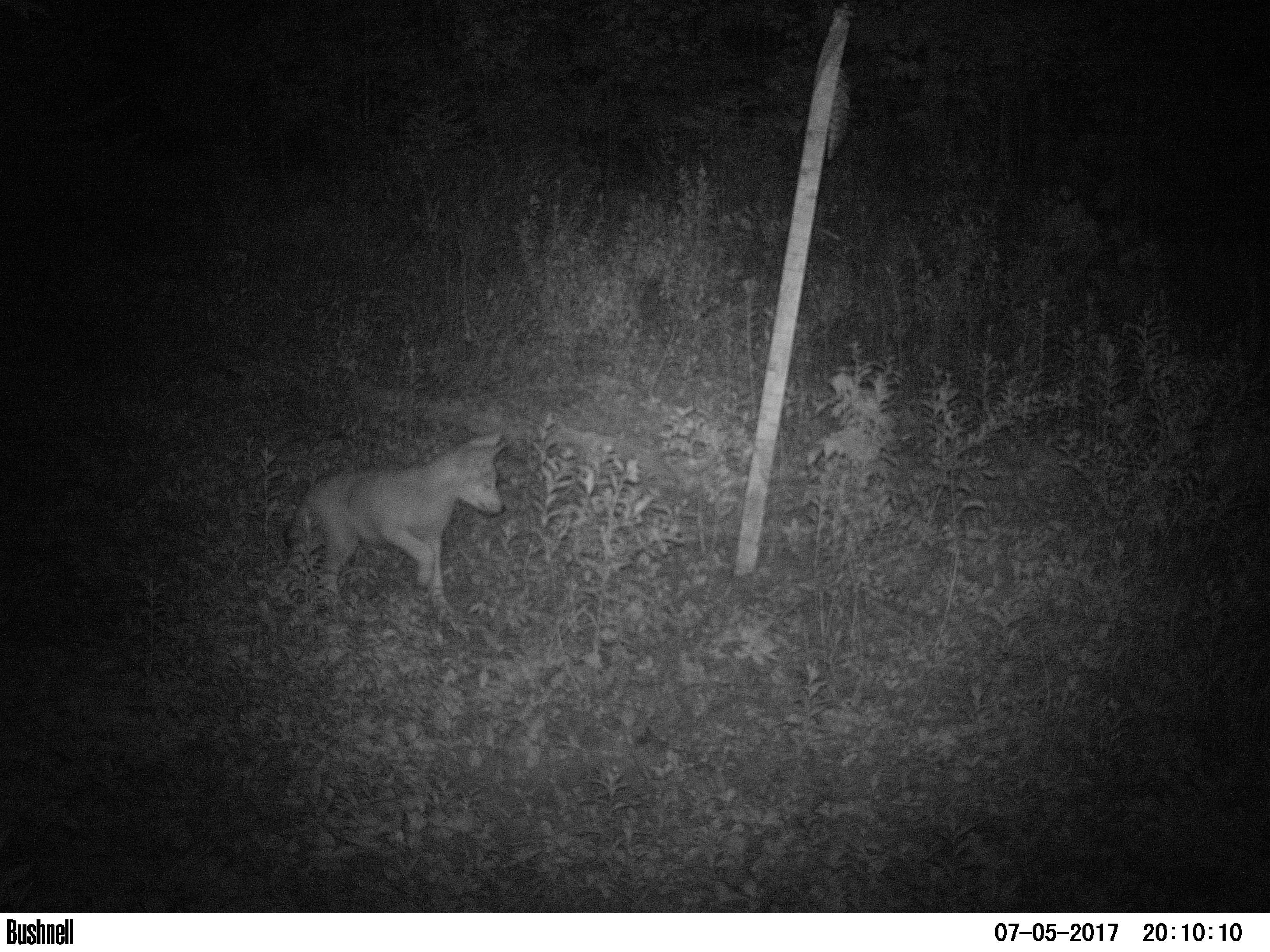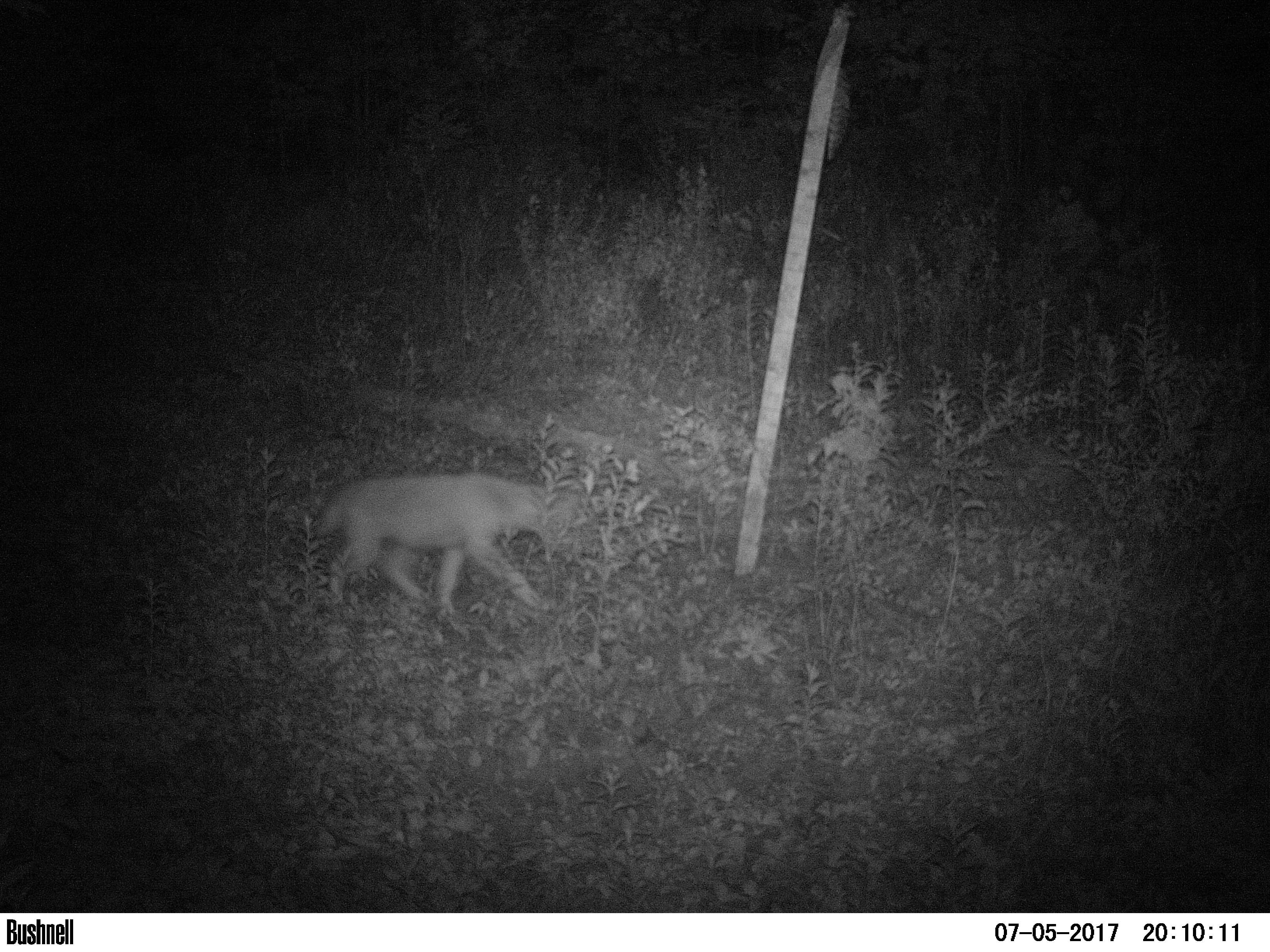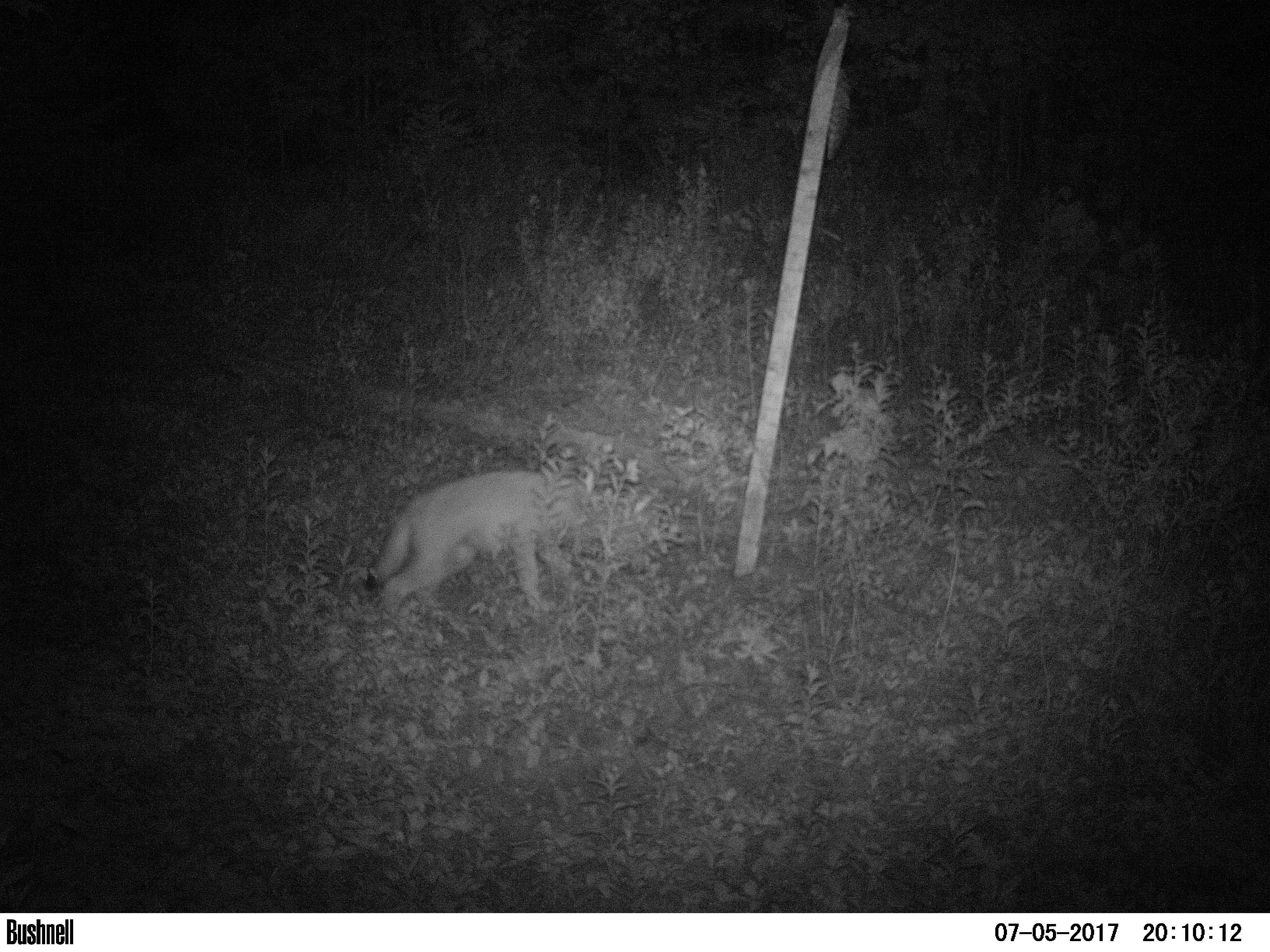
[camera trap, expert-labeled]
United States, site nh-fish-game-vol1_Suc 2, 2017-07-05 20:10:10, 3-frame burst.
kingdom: Animalia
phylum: Chordata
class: Mammalia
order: Carnivora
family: Canidae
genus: Canis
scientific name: Canis latrans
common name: coyote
Coyote (Canis latrans).